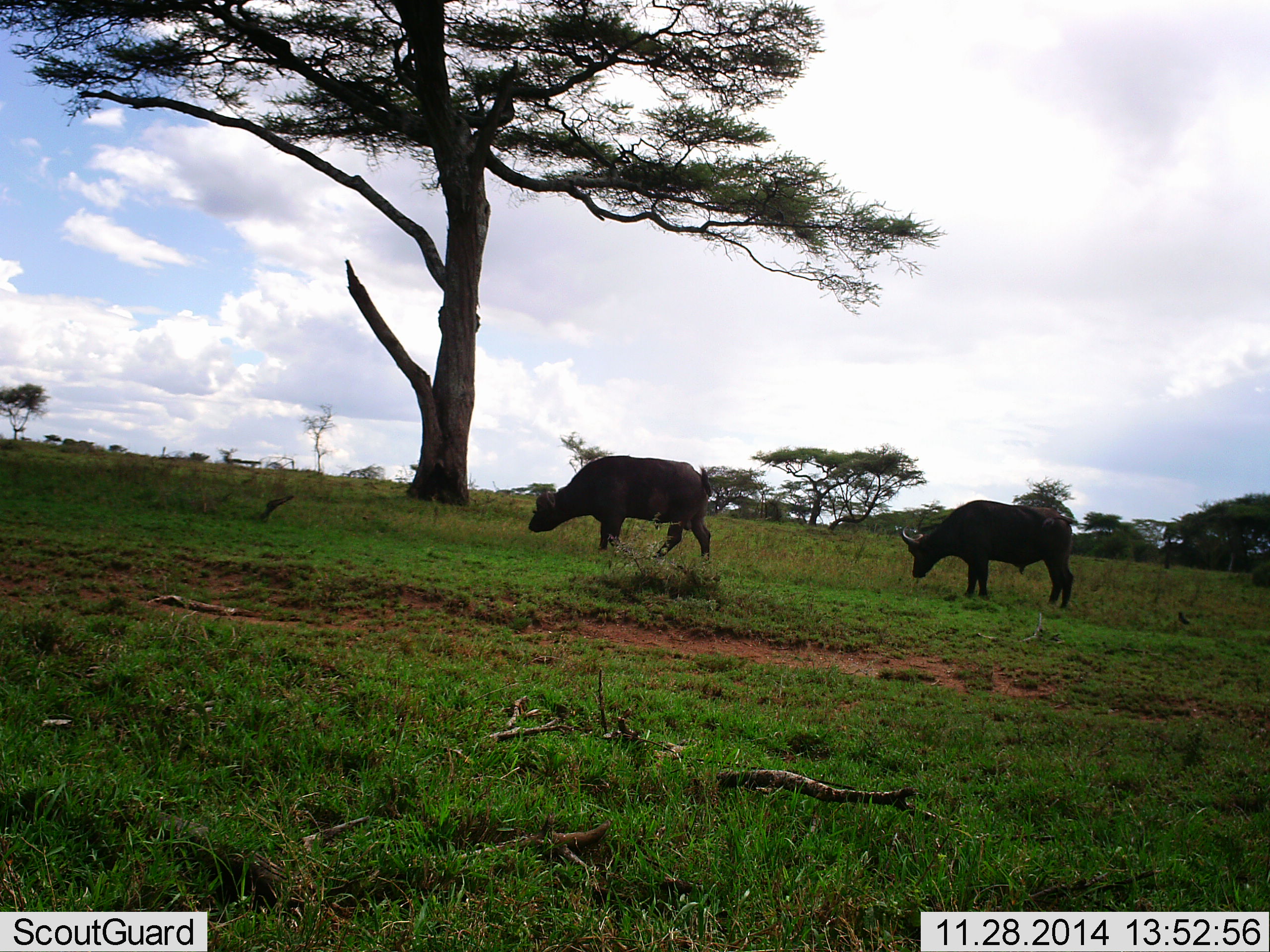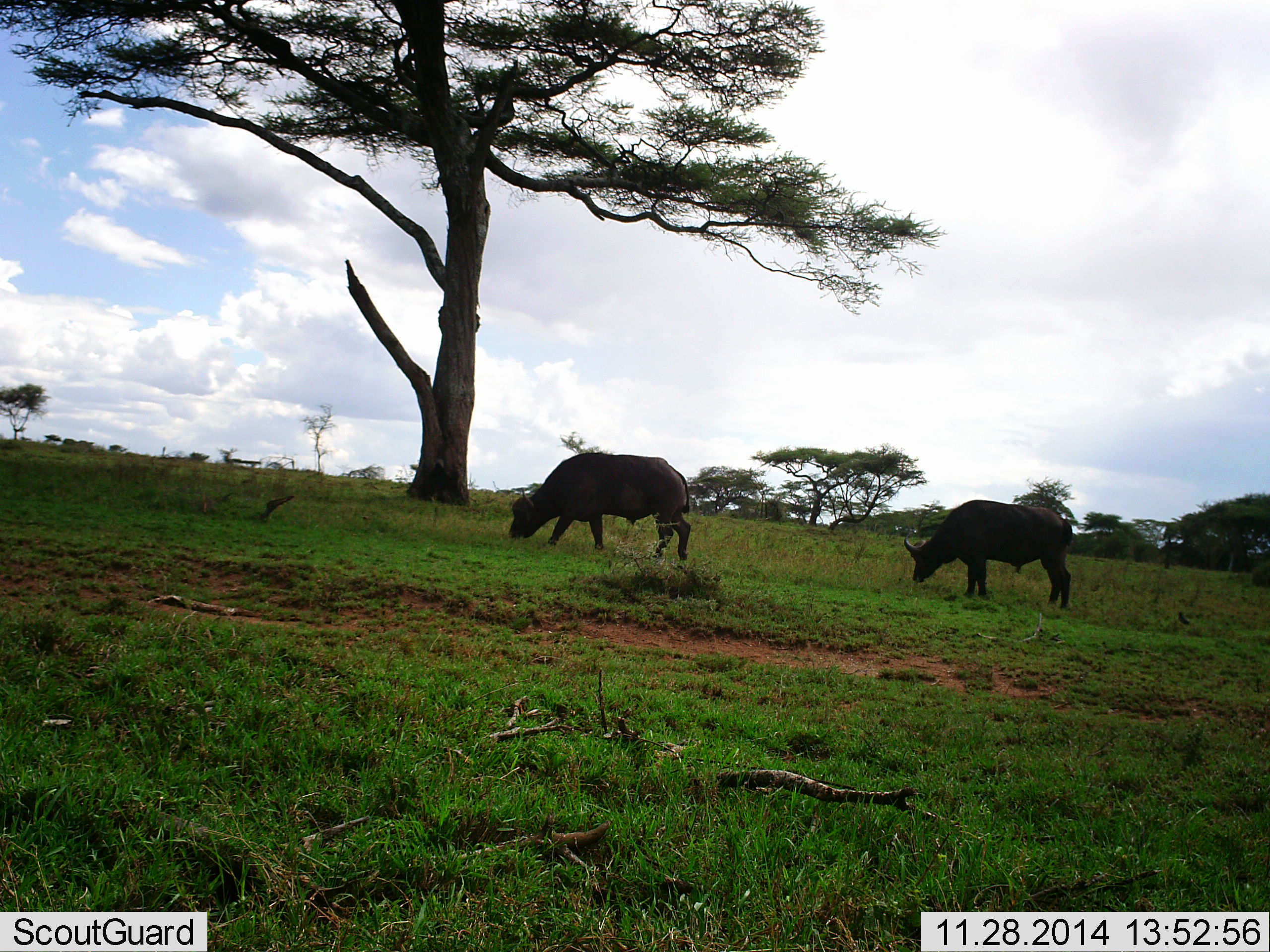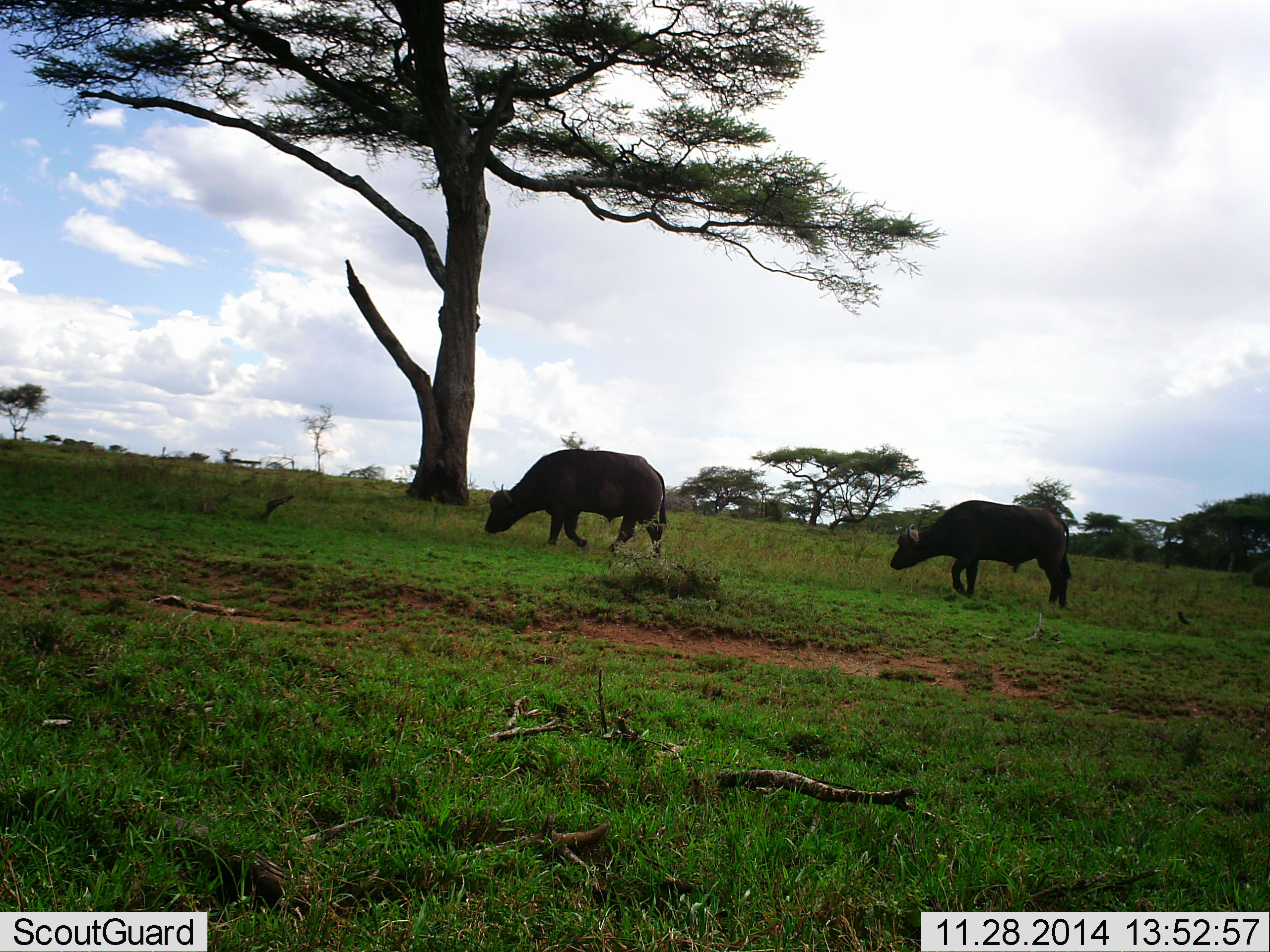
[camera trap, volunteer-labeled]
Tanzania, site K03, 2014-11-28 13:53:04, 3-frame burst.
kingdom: Animalia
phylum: Chordata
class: Mammalia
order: Artiodactyla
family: Bovidae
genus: Syncerus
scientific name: Syncerus caffer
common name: cape buffalo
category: buffalo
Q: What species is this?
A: Buffalo (cape buffalo) (Syncerus caffer).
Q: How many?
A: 2.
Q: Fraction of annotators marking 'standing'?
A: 18%.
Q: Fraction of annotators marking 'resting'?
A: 0%.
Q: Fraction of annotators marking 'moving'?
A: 36%.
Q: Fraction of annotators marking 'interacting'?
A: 0%.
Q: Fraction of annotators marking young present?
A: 0%.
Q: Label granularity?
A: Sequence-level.